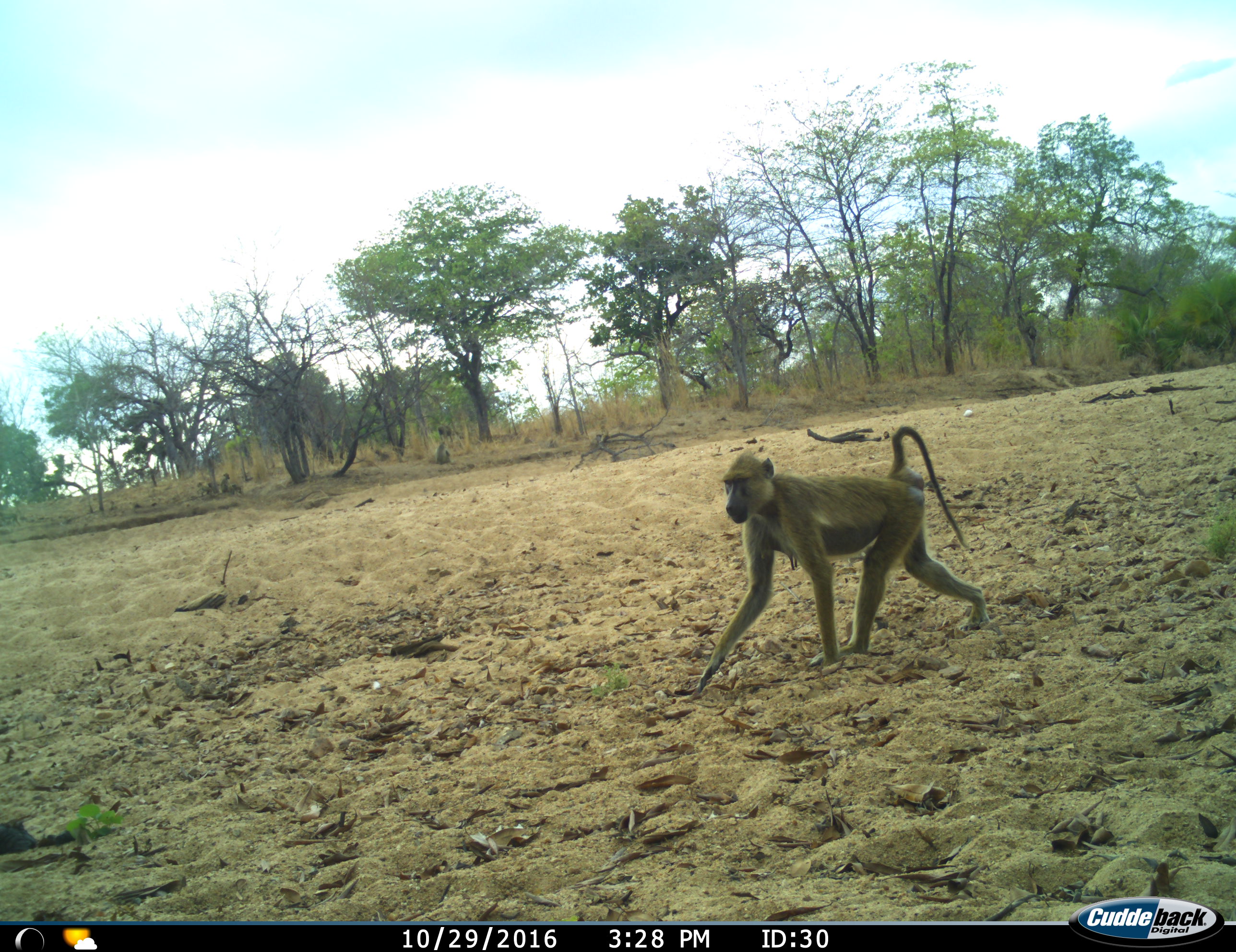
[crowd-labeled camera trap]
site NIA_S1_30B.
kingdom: Animalia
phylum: Chordata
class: Mammalia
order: Primates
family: Cercopithecidae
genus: Papio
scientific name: Papio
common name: baboon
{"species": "baboon (Papio)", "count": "1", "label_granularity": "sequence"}